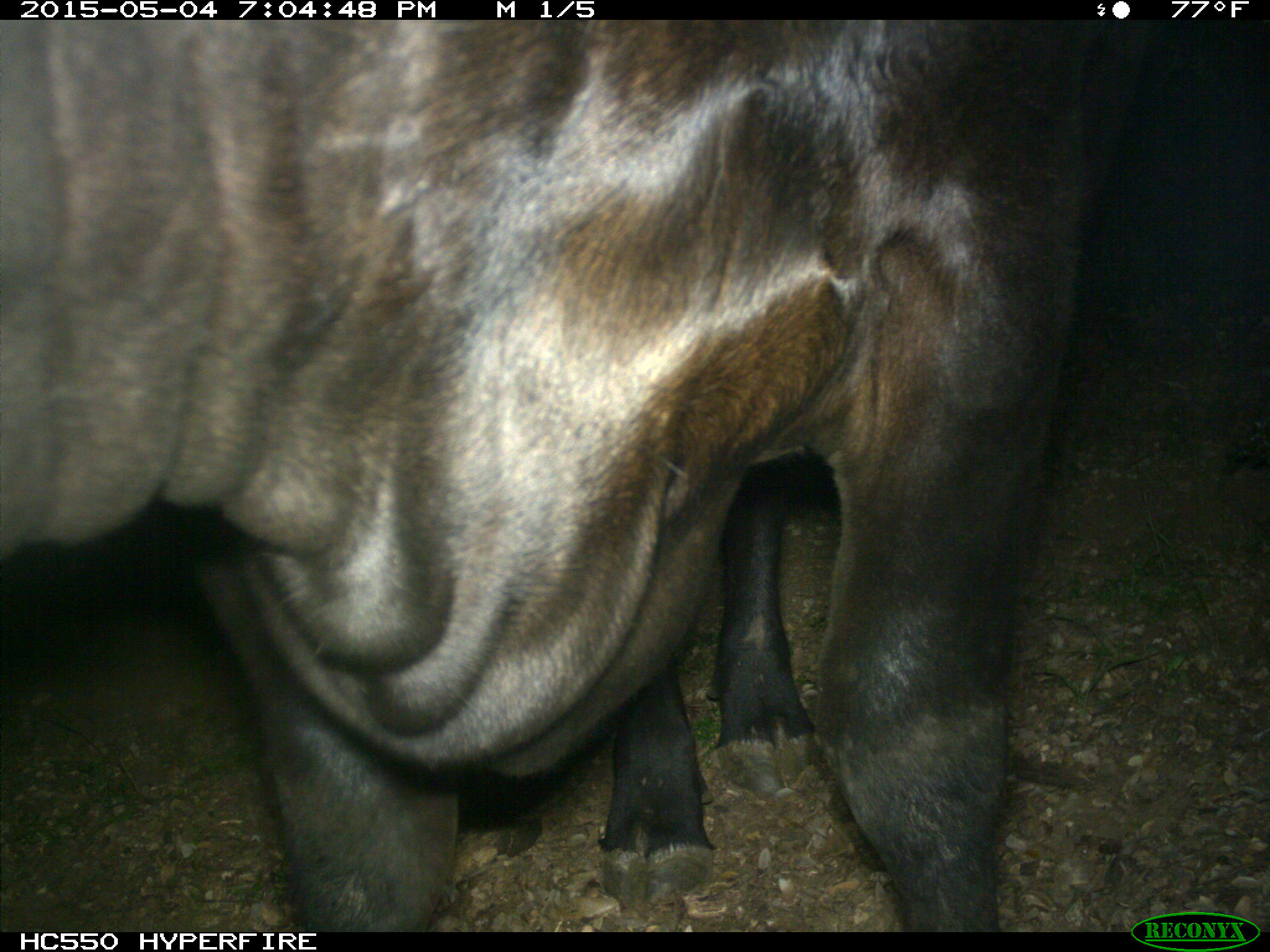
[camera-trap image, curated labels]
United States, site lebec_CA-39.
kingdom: Animalia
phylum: Chordata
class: Mammalia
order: Artiodactyla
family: Bovidae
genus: Bos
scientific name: Bos taurus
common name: domestic cow